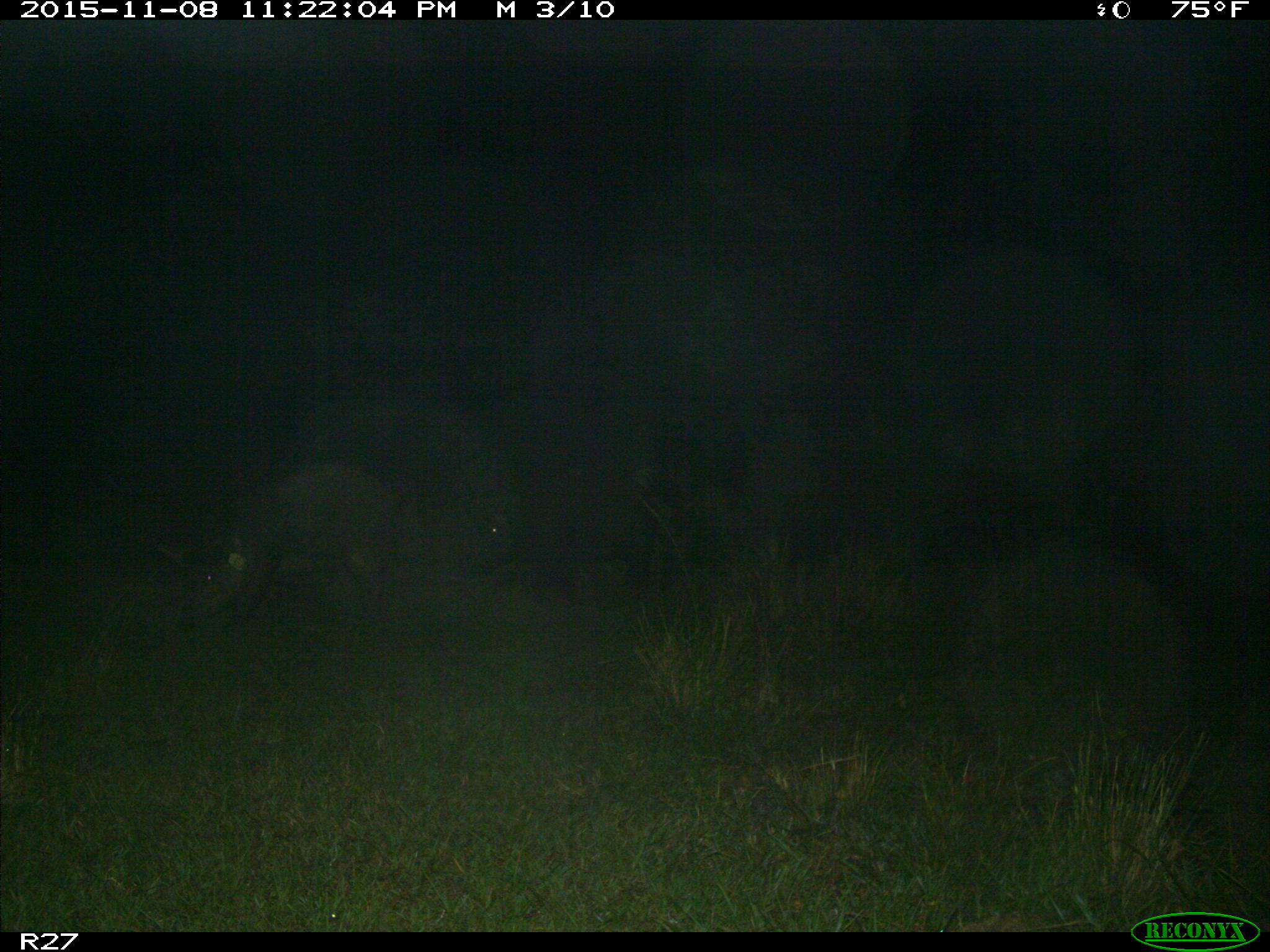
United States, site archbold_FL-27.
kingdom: Animalia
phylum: Chordata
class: Mammalia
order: Artiodactyla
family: Suidae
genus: Sus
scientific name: Sus scrofa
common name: wild boar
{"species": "Sus scrofa (wild boar)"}